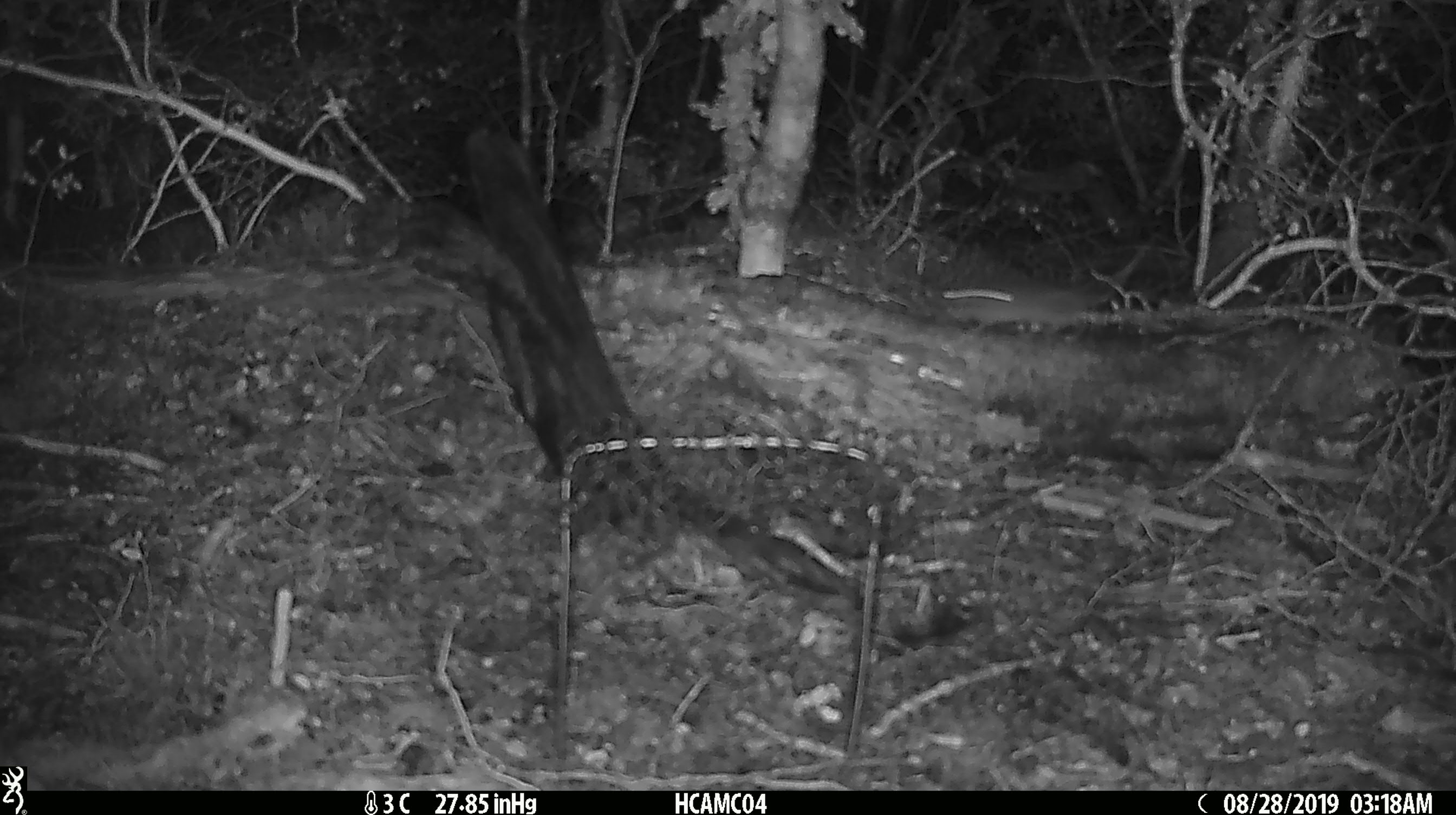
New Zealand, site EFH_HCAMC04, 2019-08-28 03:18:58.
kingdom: Animalia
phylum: Chordata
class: Mammalia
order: Rodentia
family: Muridae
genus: Mus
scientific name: Mus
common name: mouse